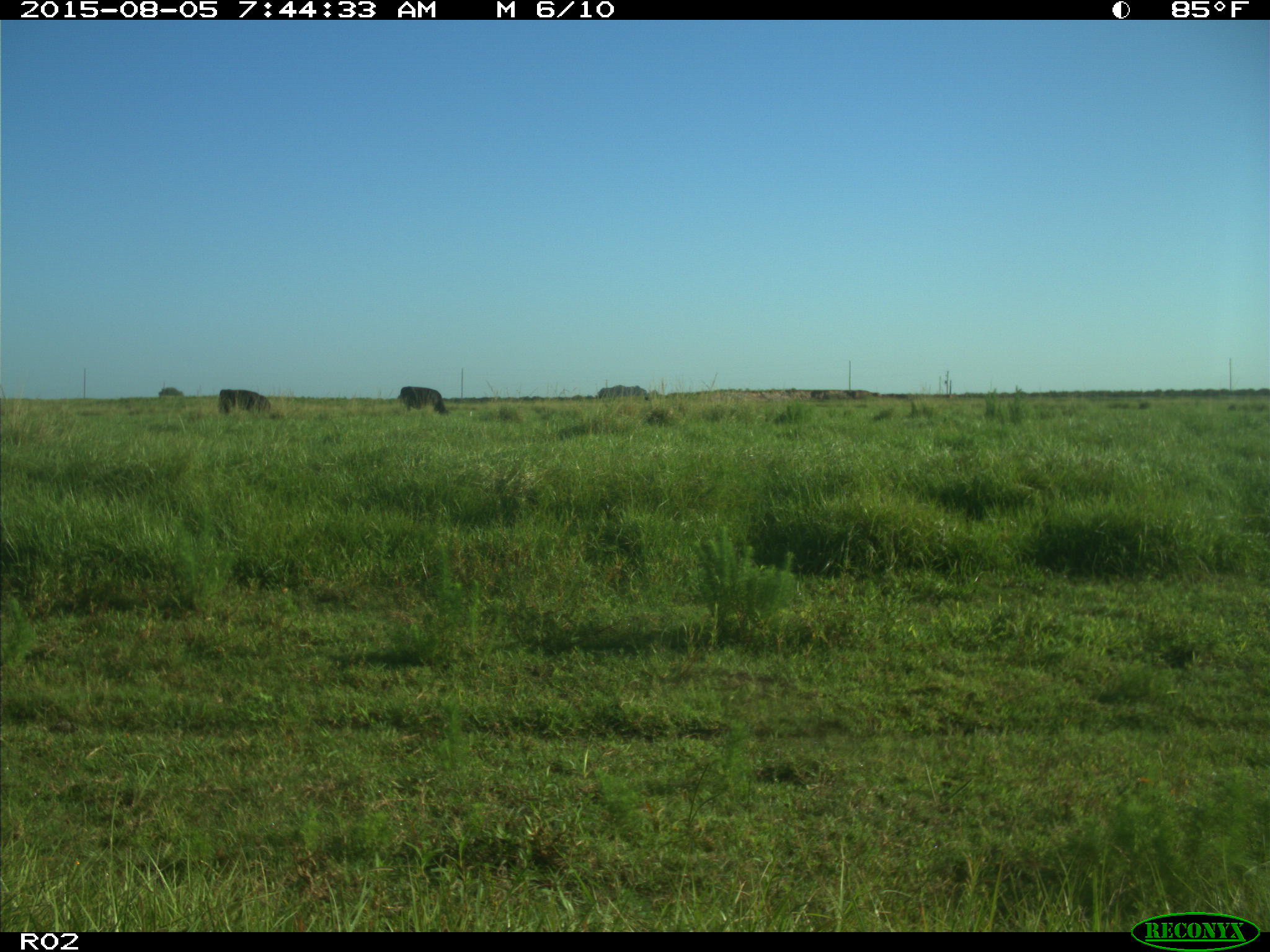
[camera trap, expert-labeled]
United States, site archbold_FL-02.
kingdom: Animalia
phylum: Chordata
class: Mammalia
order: Artiodactyla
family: Bovidae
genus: Bos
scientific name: Bos taurus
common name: domestic cow